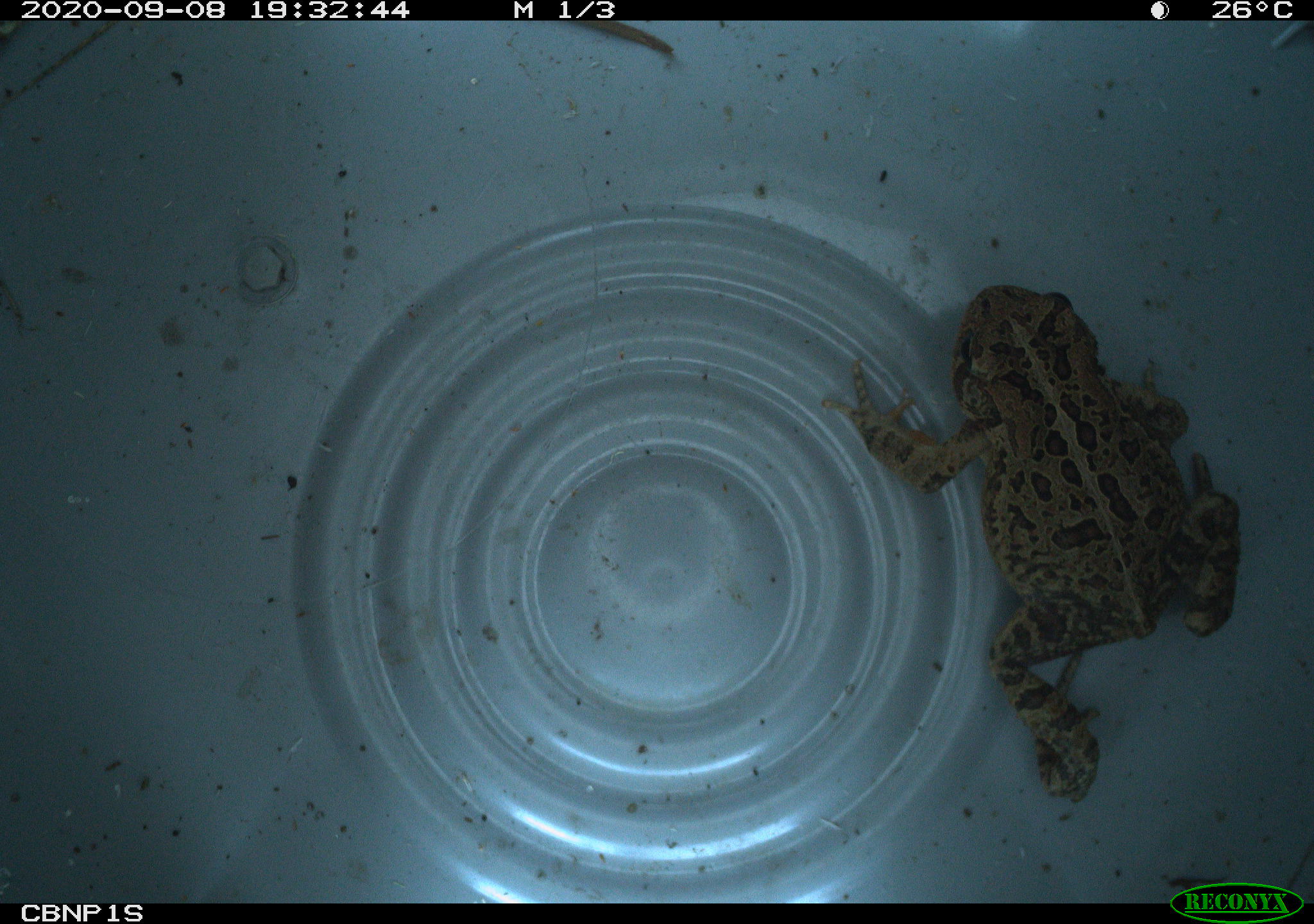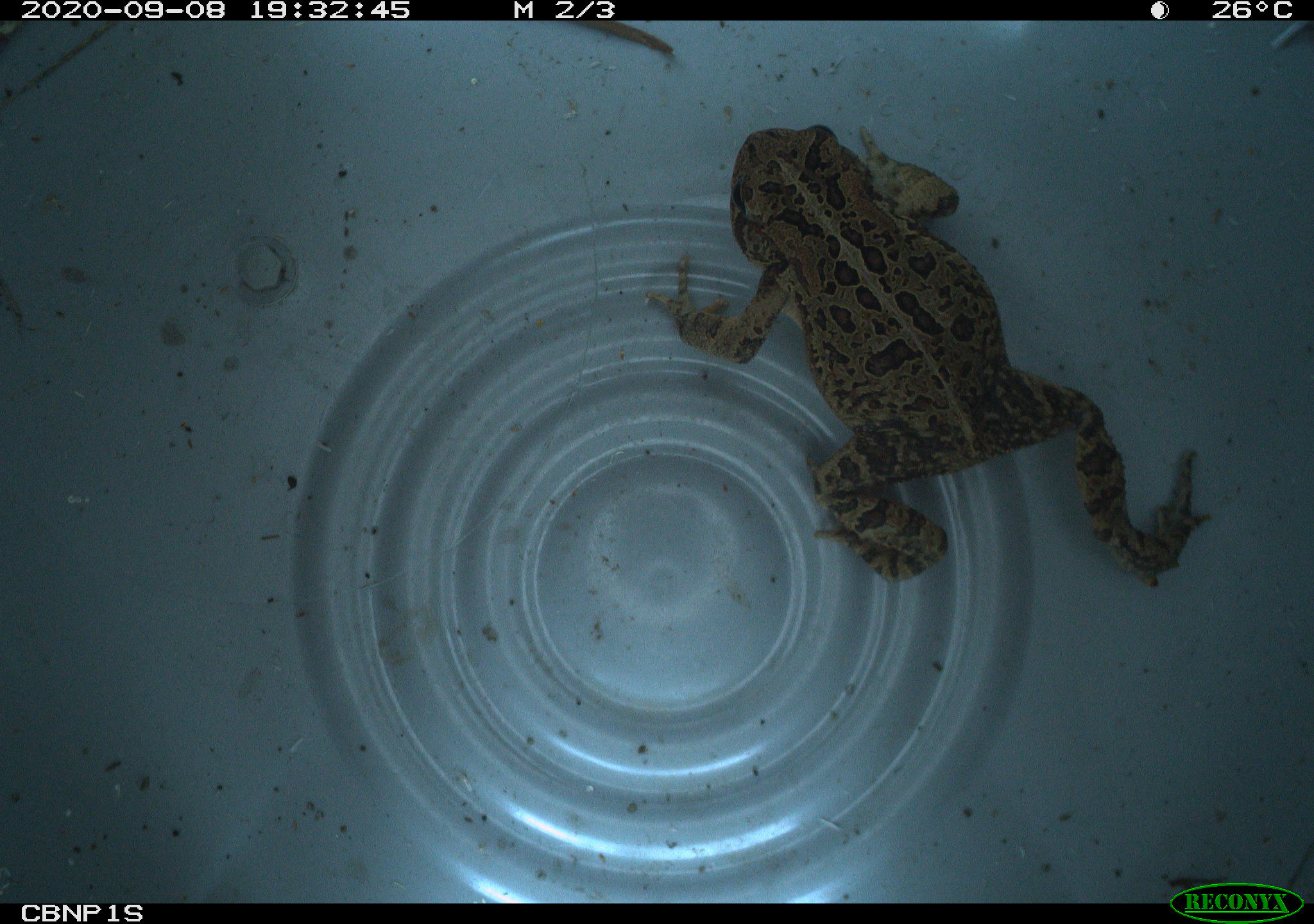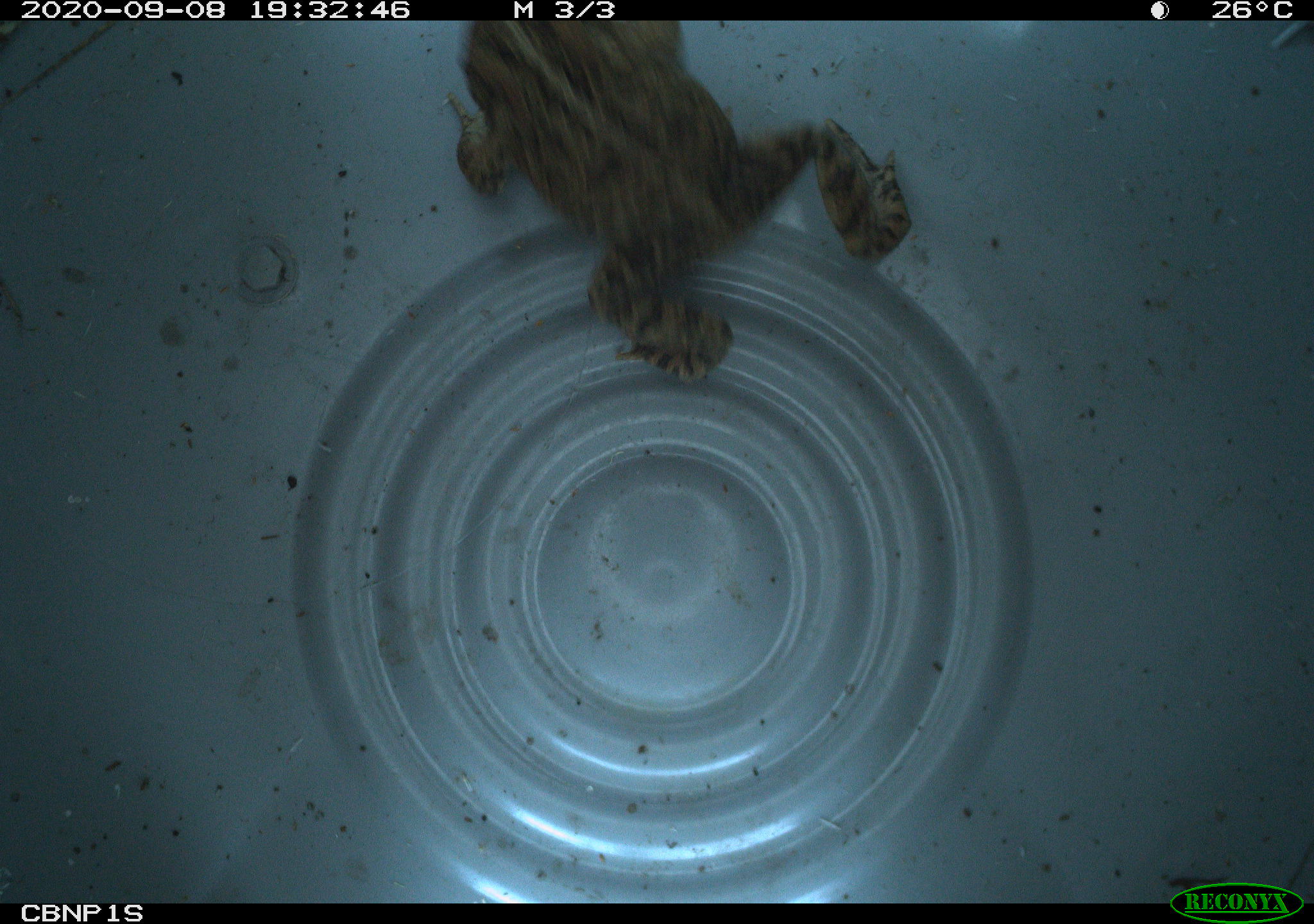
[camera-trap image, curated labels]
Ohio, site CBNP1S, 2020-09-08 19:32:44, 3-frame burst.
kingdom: Animalia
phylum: Chordata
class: Amphibia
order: Anura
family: Bufonidae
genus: Anaxyrus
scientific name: Anaxyrus americanus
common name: american toad